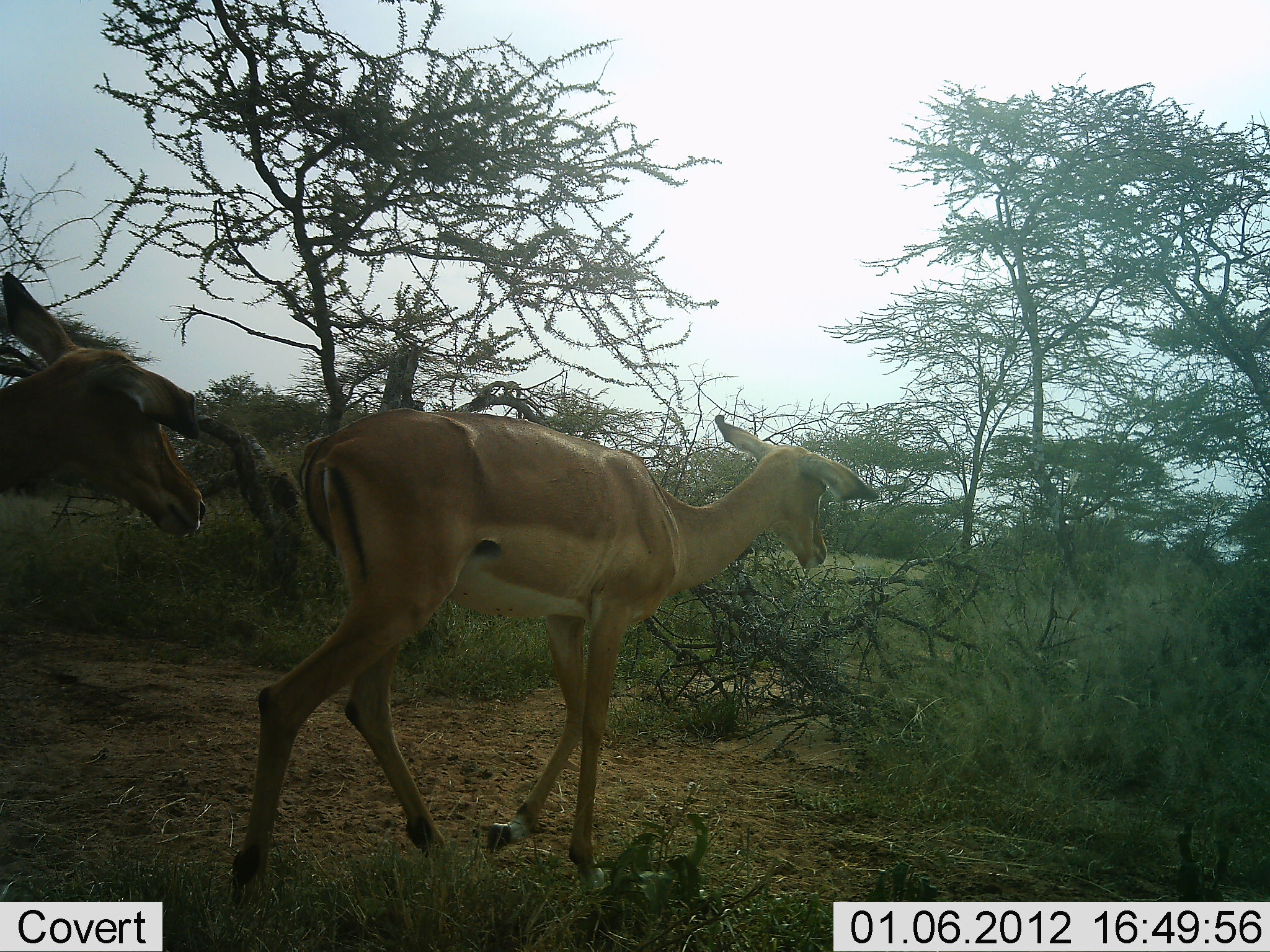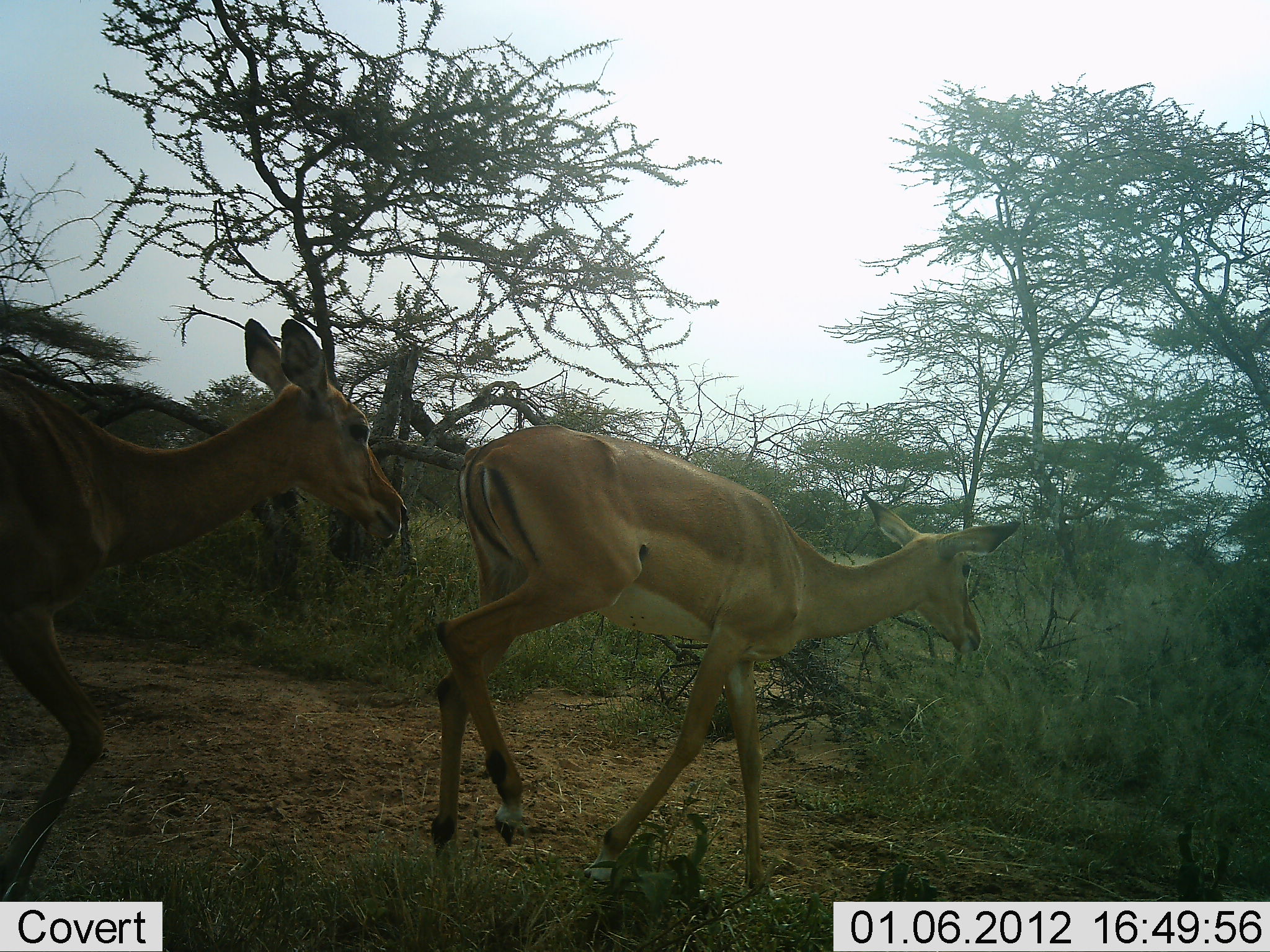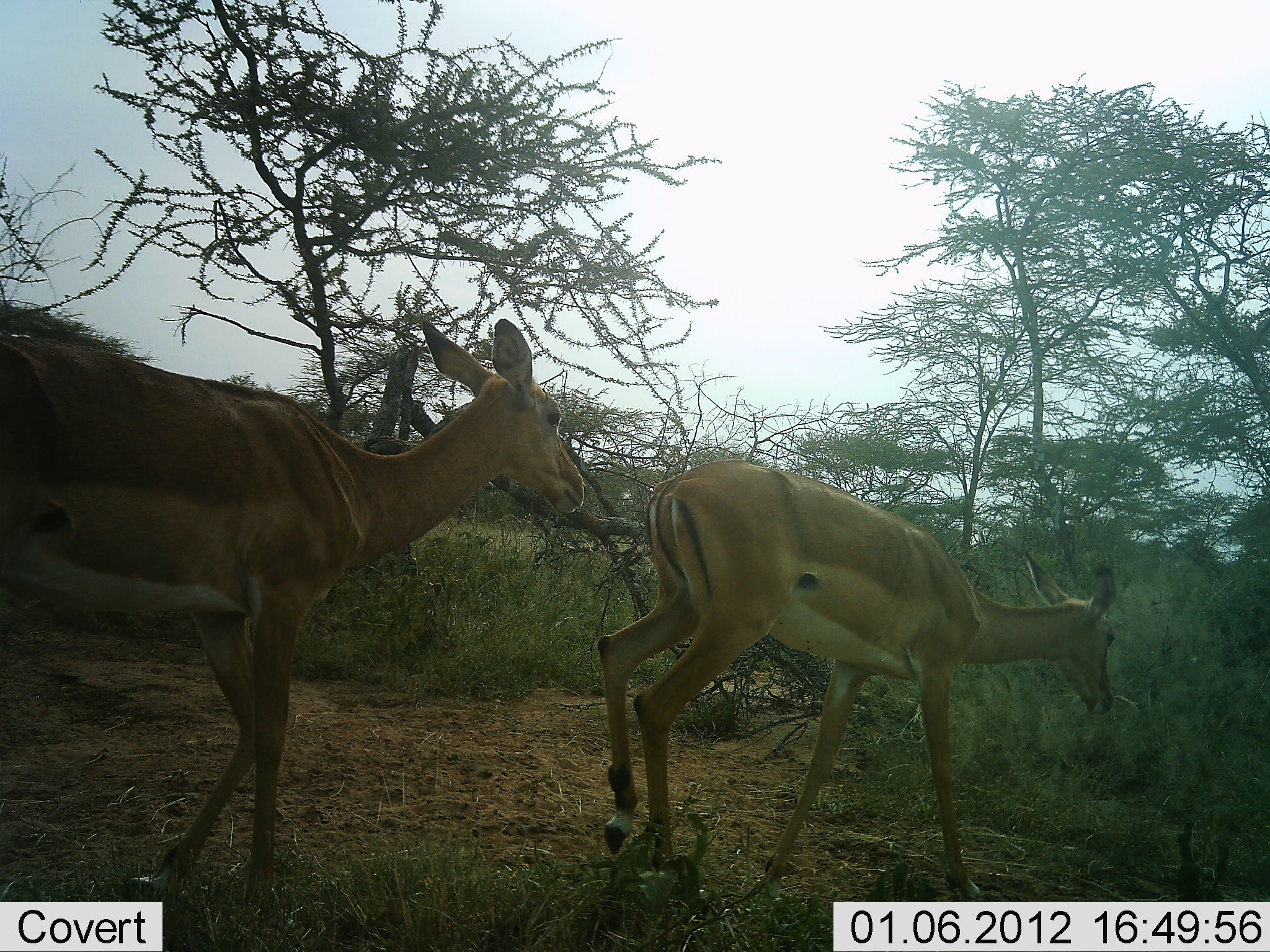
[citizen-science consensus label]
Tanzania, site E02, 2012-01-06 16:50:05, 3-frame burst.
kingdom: Animalia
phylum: Chordata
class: Mammalia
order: Artiodactyla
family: Bovidae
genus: Aepyceros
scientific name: Aepyceros melampus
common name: impala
Impala (Aepyceros melampus), count 2. Behavior (volunteer vote fractions): standing 0%, resting 0%, moving 100%, interacting 4%. Young present (vote fraction): 0%. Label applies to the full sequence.